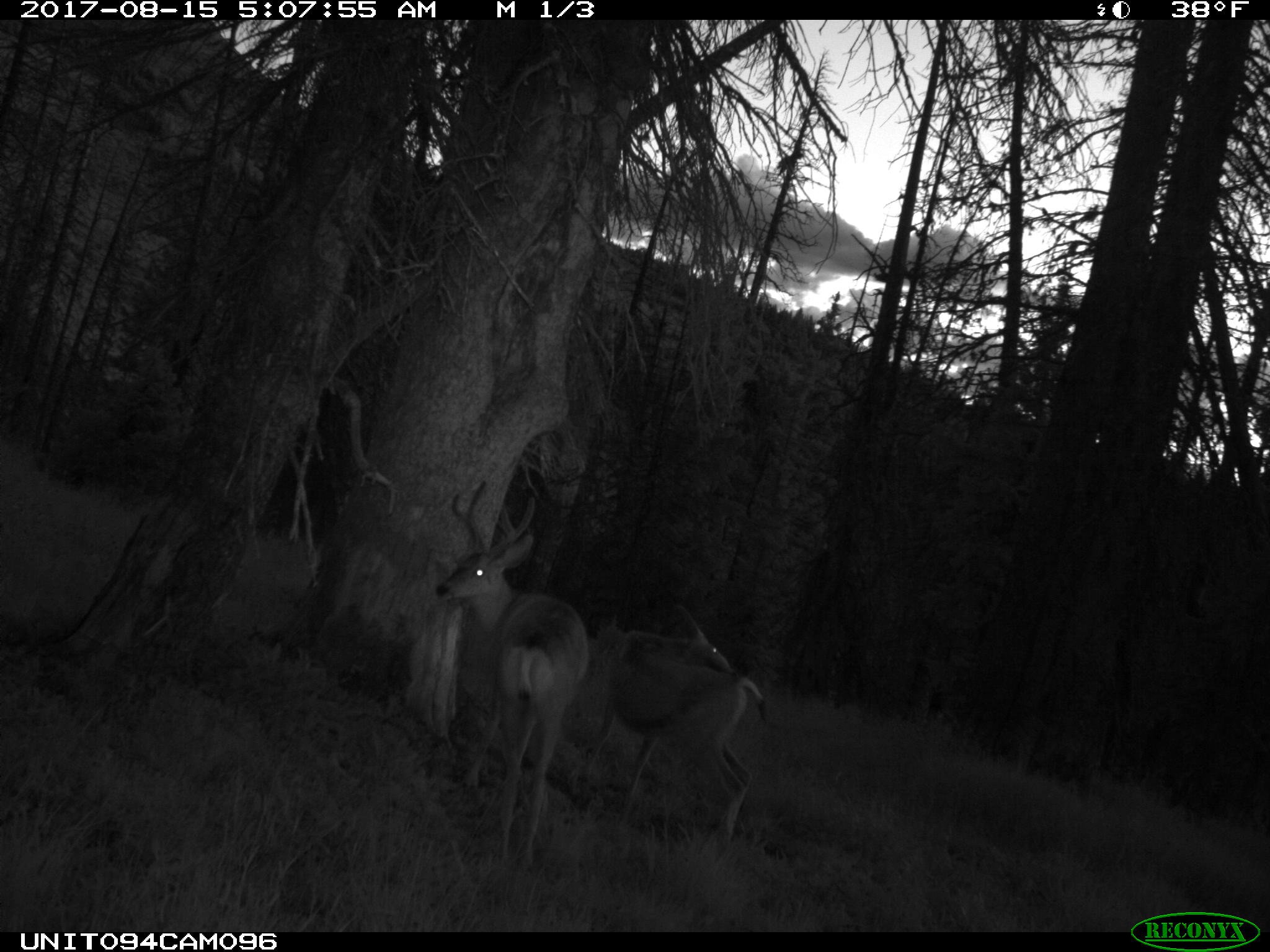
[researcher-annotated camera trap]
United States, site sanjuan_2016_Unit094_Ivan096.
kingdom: Animalia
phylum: Chordata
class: Mammalia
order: Artiodactyla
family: Cervidae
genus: Odocoileus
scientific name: Odocoileus hemionus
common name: mule deer